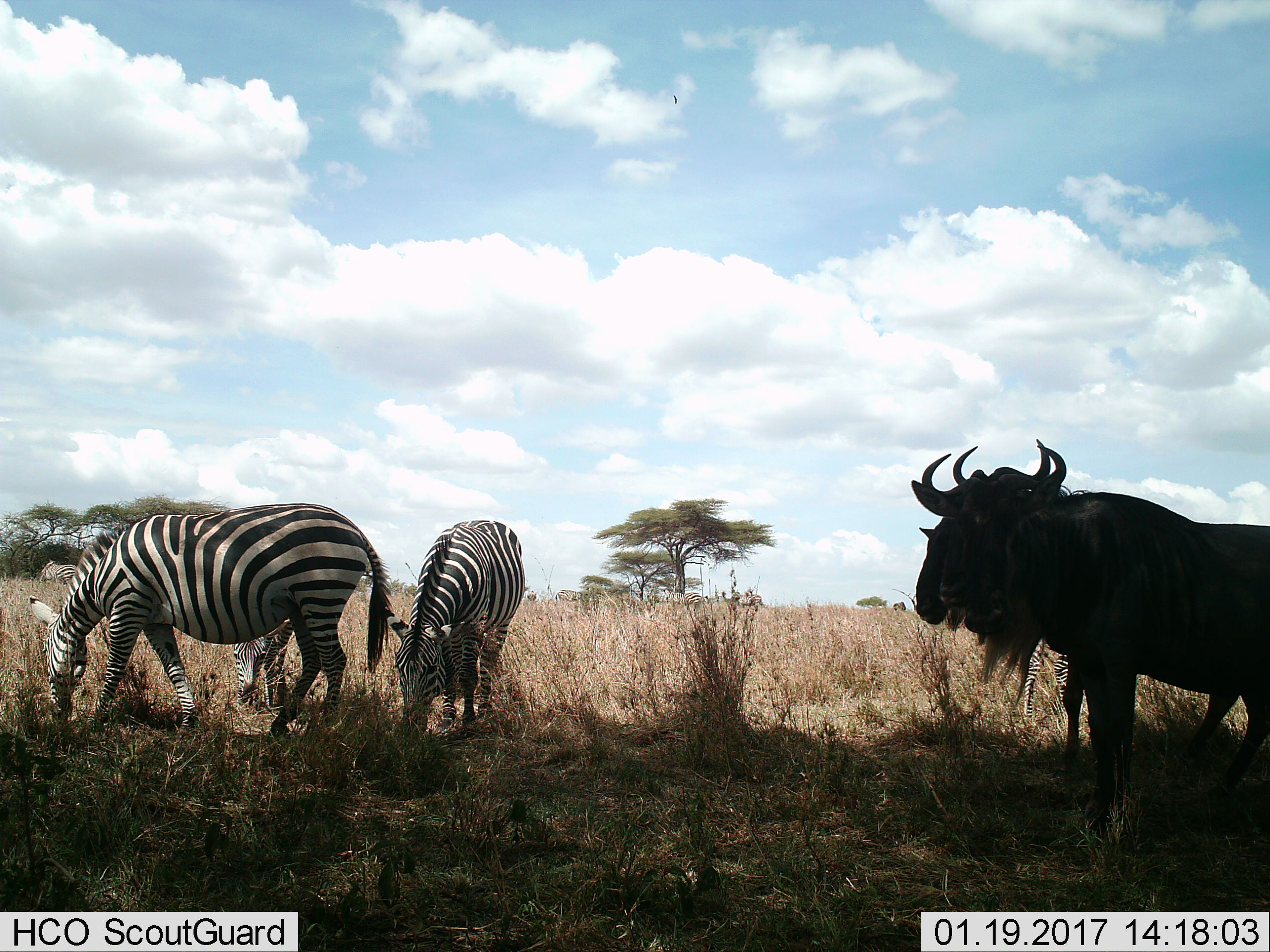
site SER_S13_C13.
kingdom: Animalia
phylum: Chordata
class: Mammalia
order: Artiodactyla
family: Bovidae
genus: Connochaetes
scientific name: Connochaetes taurinus taurinus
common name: blue wildebeest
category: wildebeestblue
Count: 2.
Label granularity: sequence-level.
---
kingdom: Animalia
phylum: Chordata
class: Mammalia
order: Perissodactyla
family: Equidae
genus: Equus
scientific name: Equus quagga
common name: plains zebra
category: zebraplains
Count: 5.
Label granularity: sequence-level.